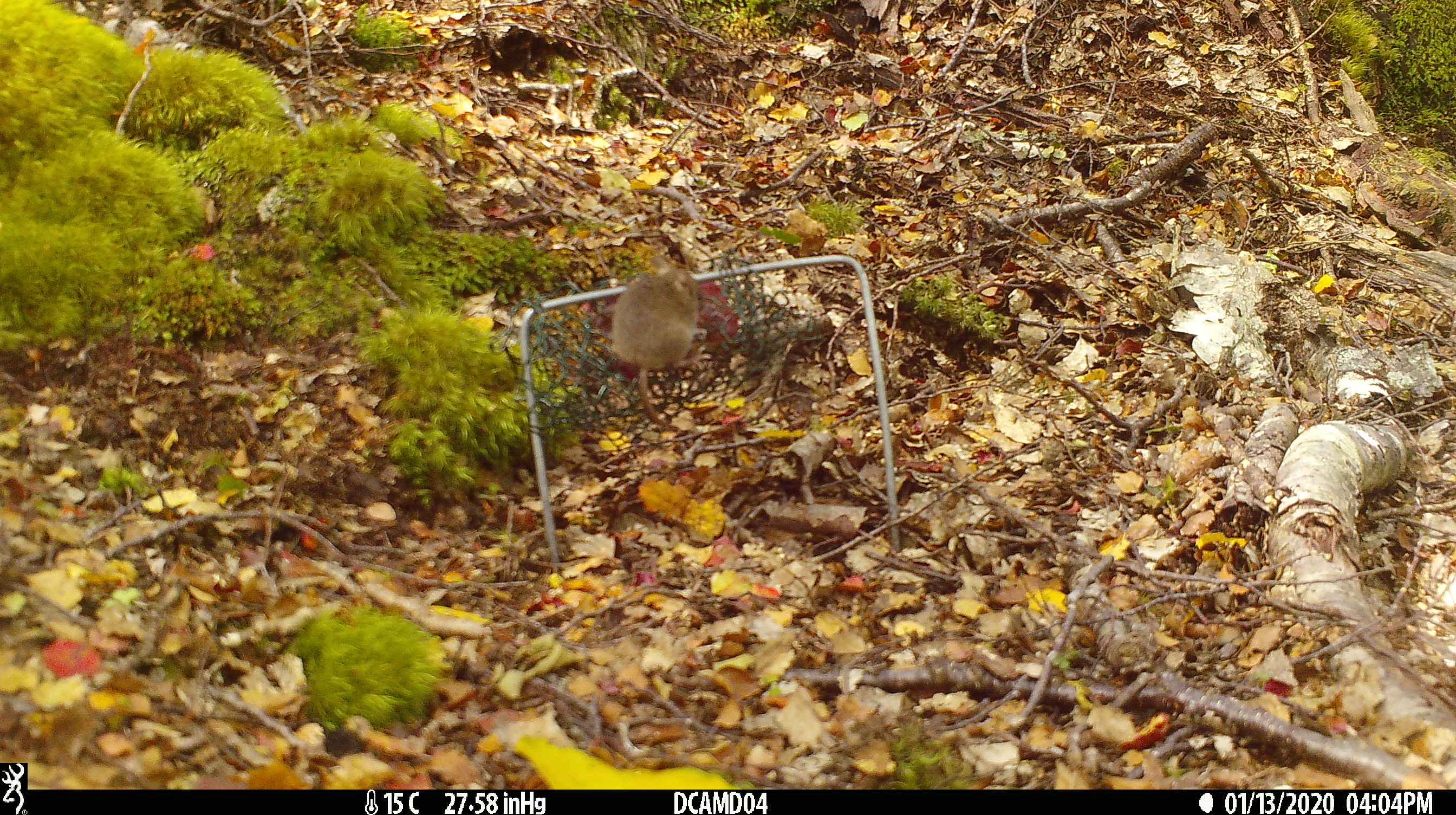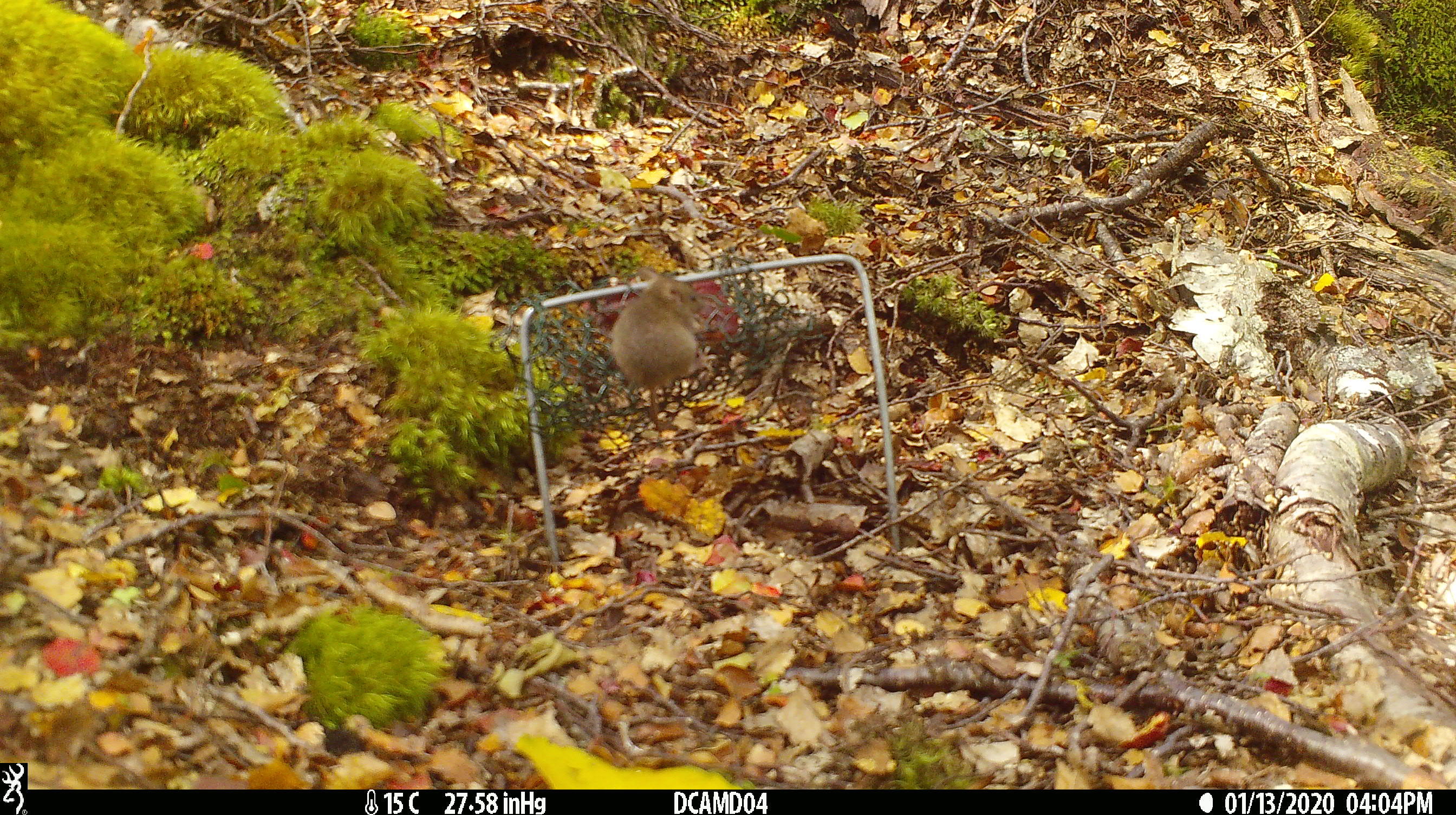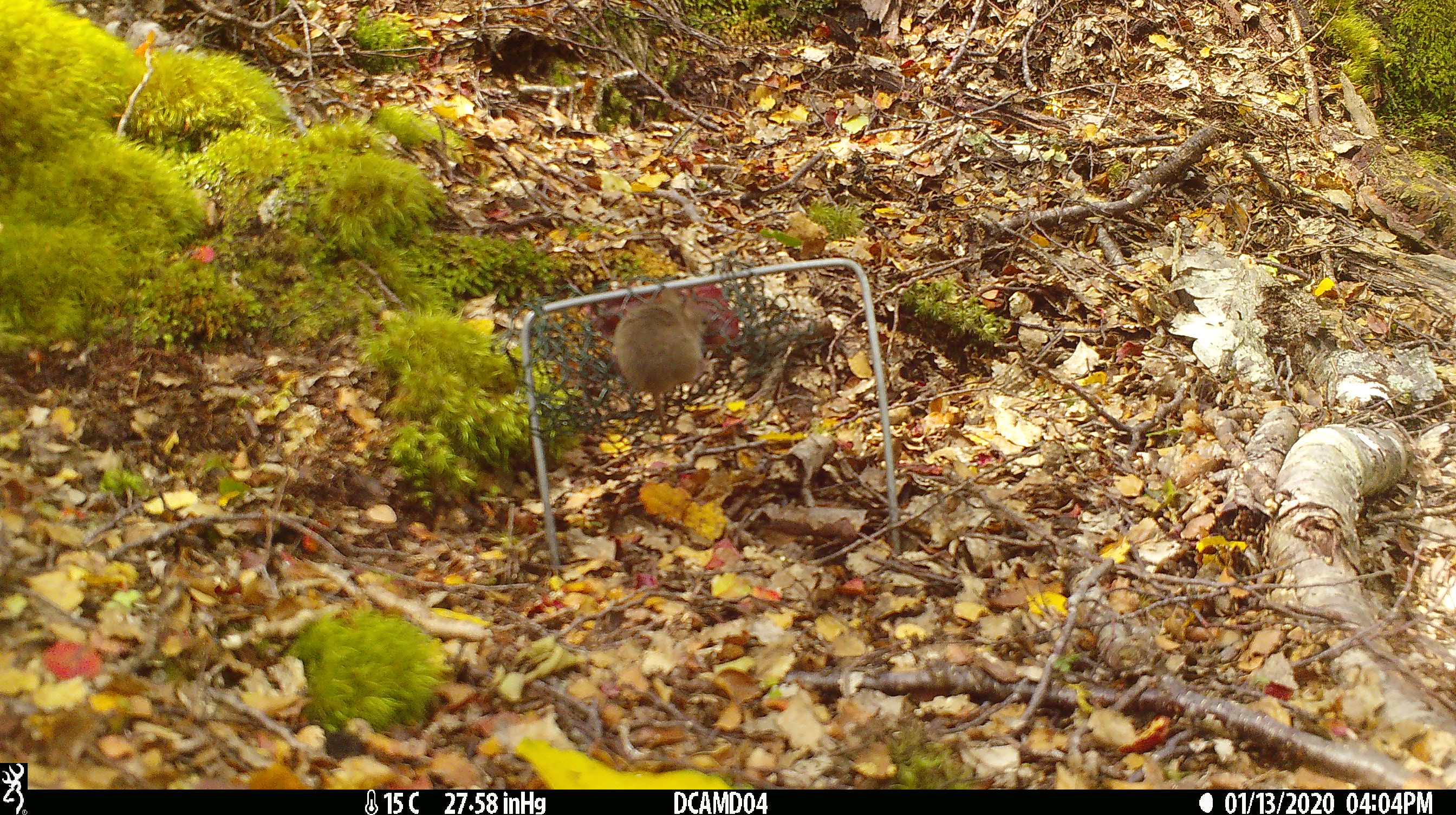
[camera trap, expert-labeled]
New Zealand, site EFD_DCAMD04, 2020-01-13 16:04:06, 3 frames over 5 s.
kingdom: Animalia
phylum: Chordata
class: Mammalia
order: Rodentia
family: Muridae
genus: Mus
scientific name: Mus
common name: mouse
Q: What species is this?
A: Mouse (Mus).